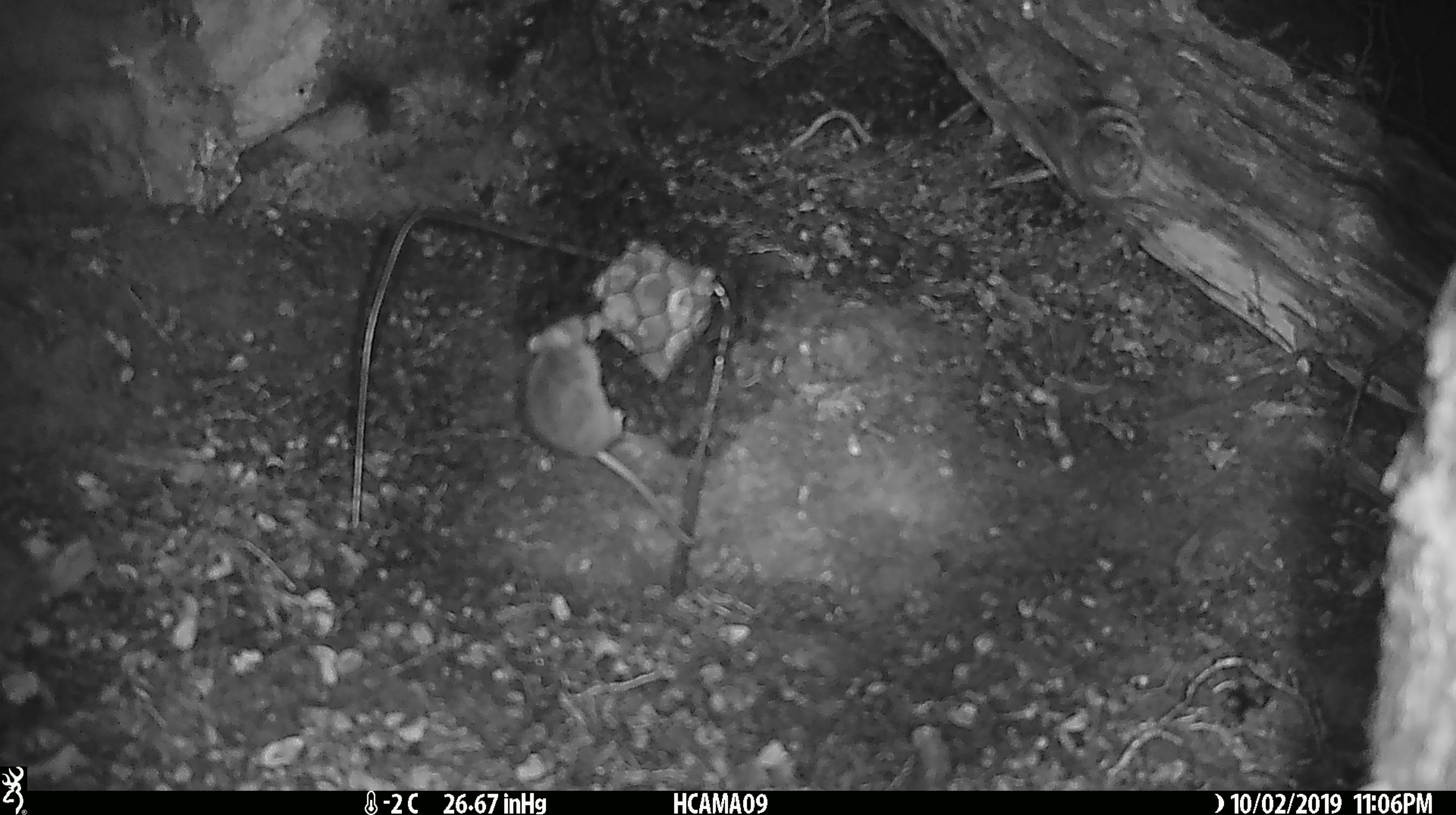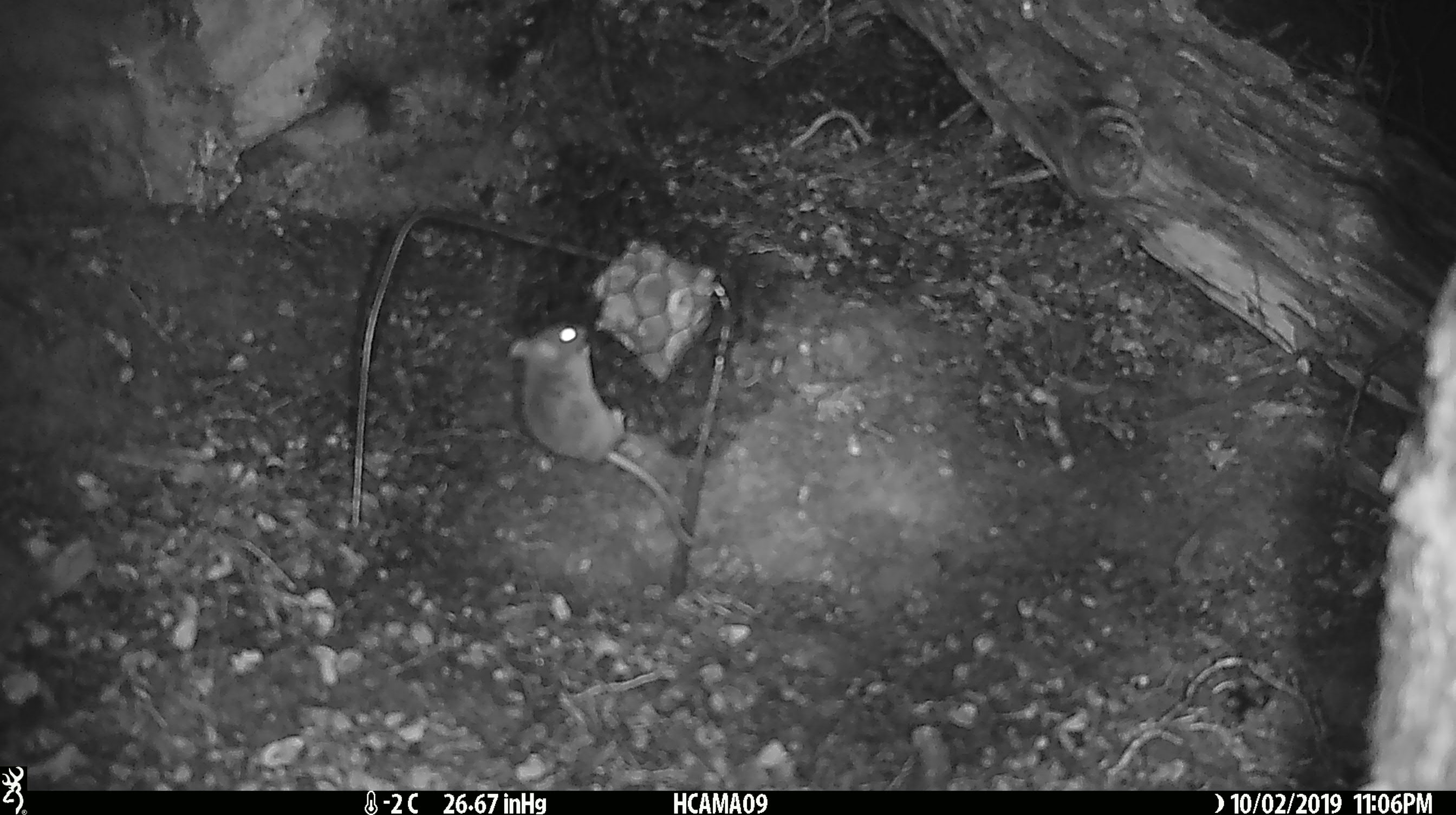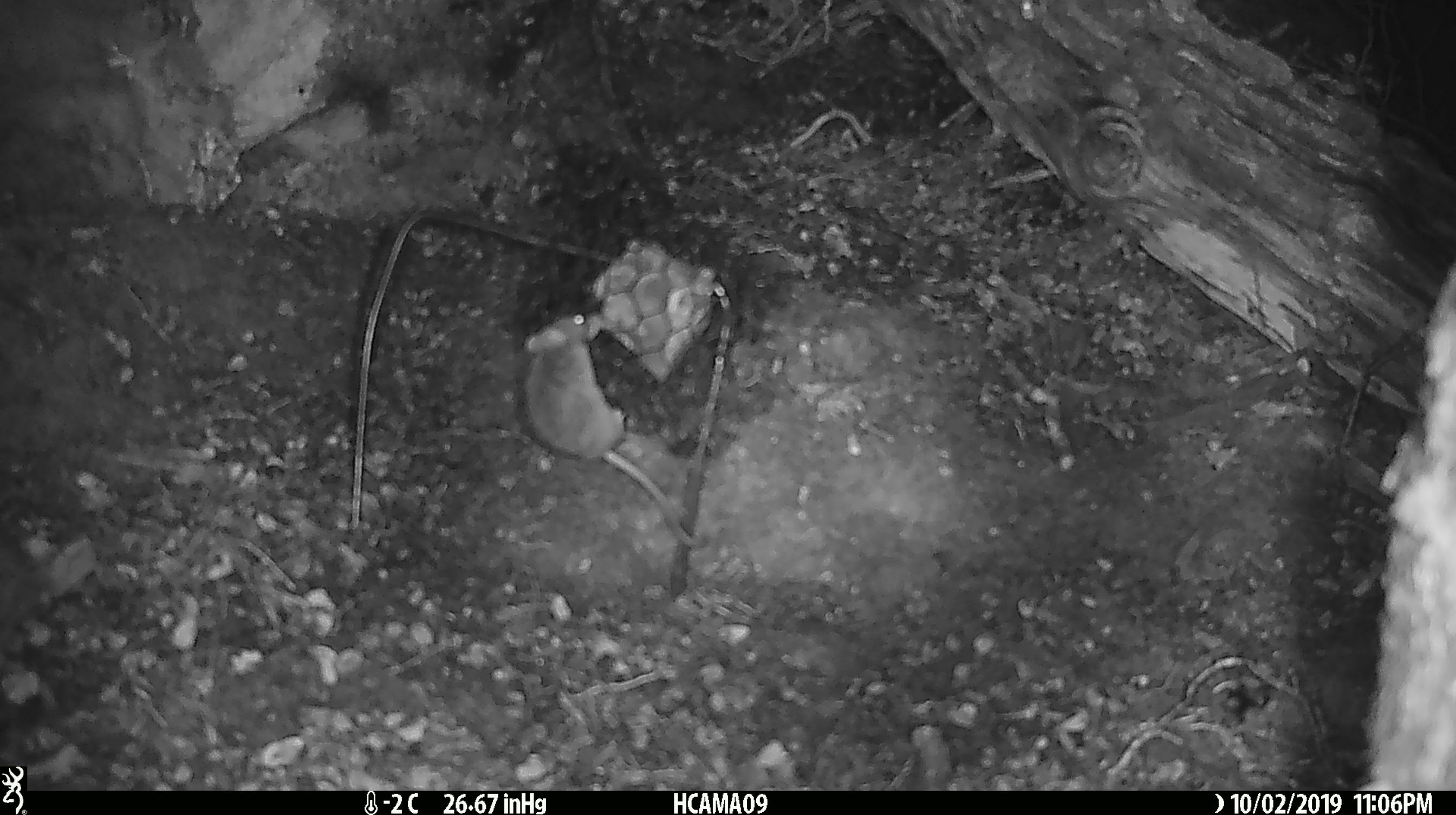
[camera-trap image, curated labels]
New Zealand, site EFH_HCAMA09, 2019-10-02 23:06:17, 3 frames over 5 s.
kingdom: Animalia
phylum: Chordata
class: Mammalia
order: Rodentia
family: Muridae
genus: Mus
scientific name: Mus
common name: mouse